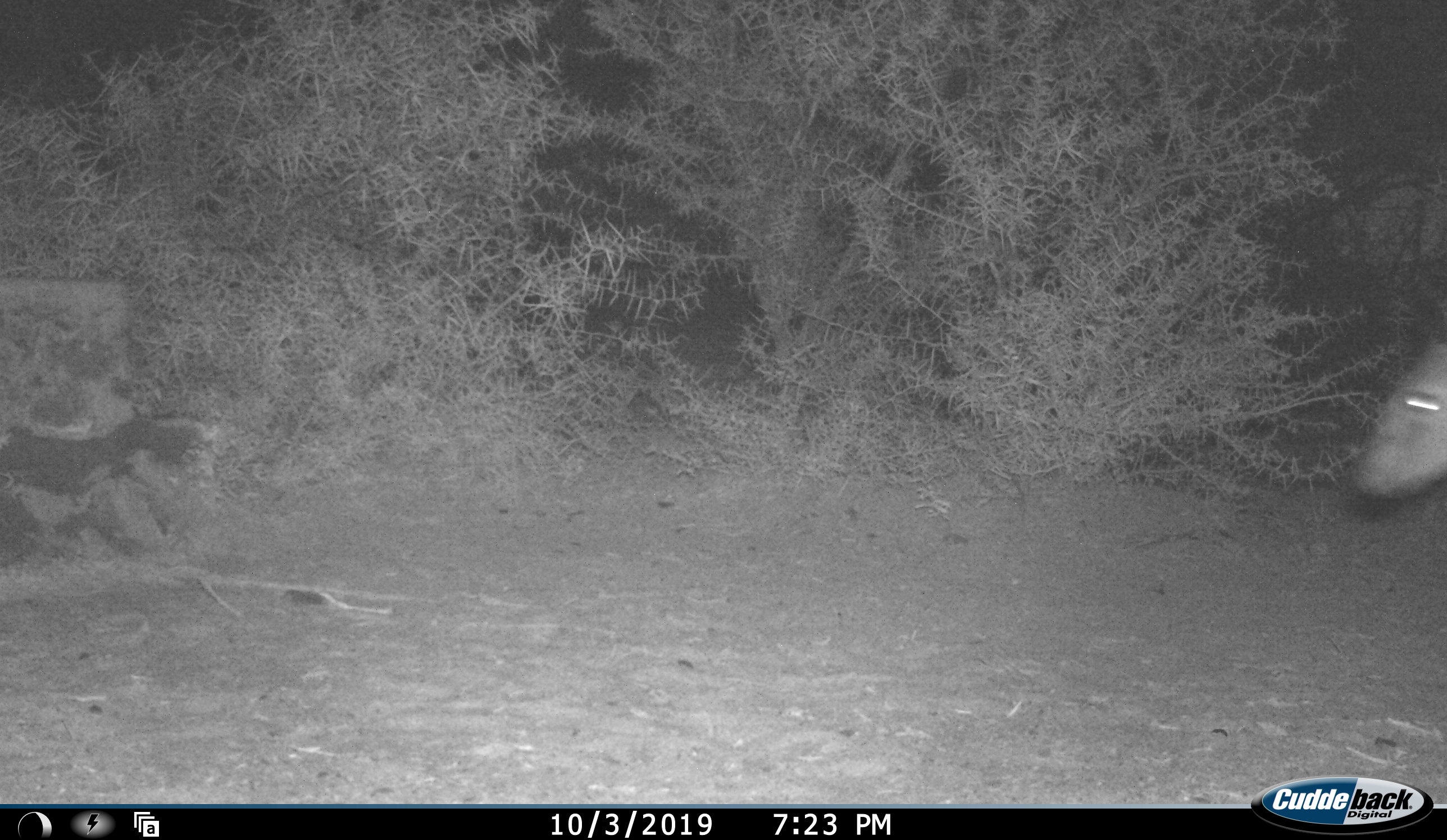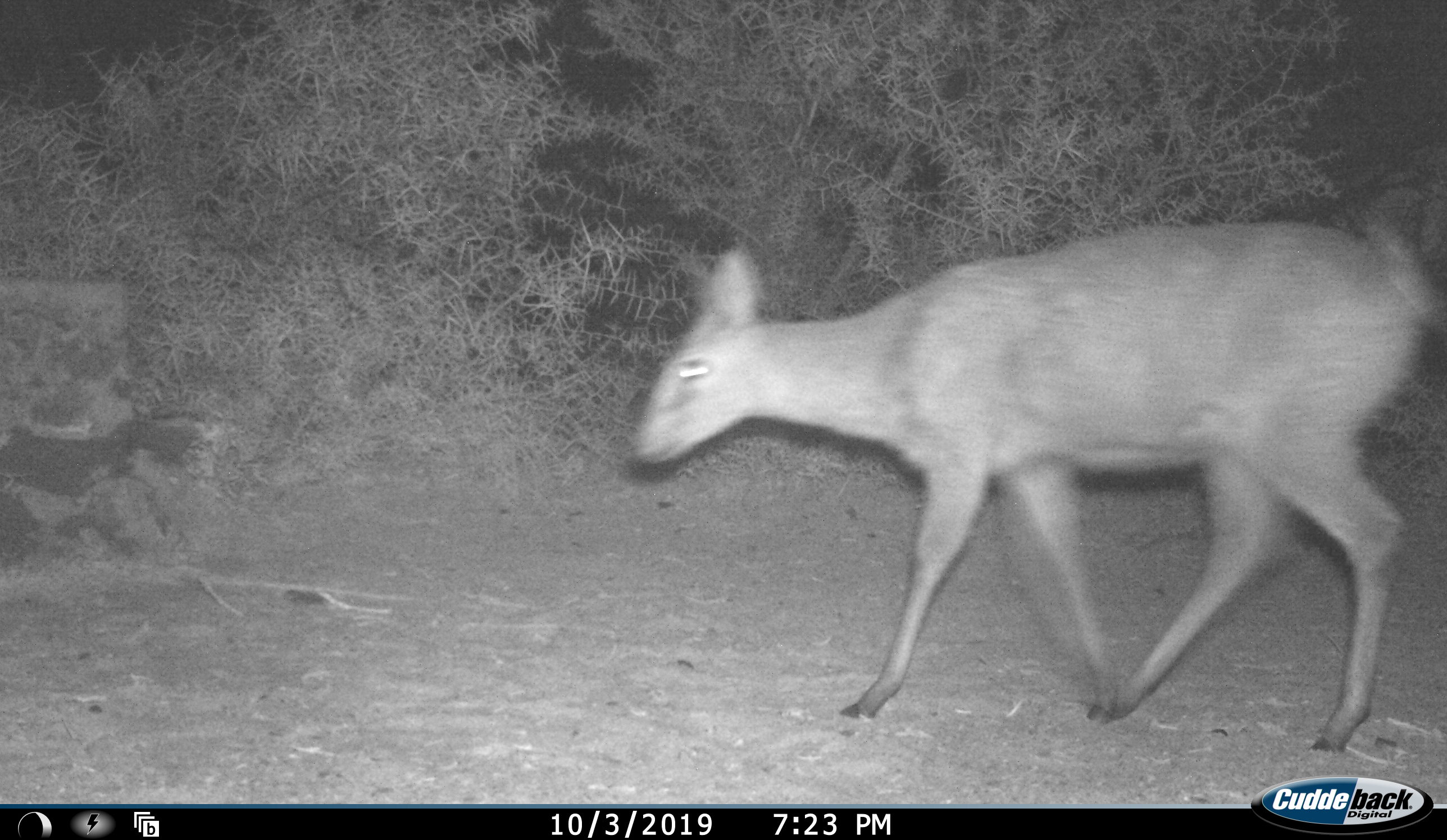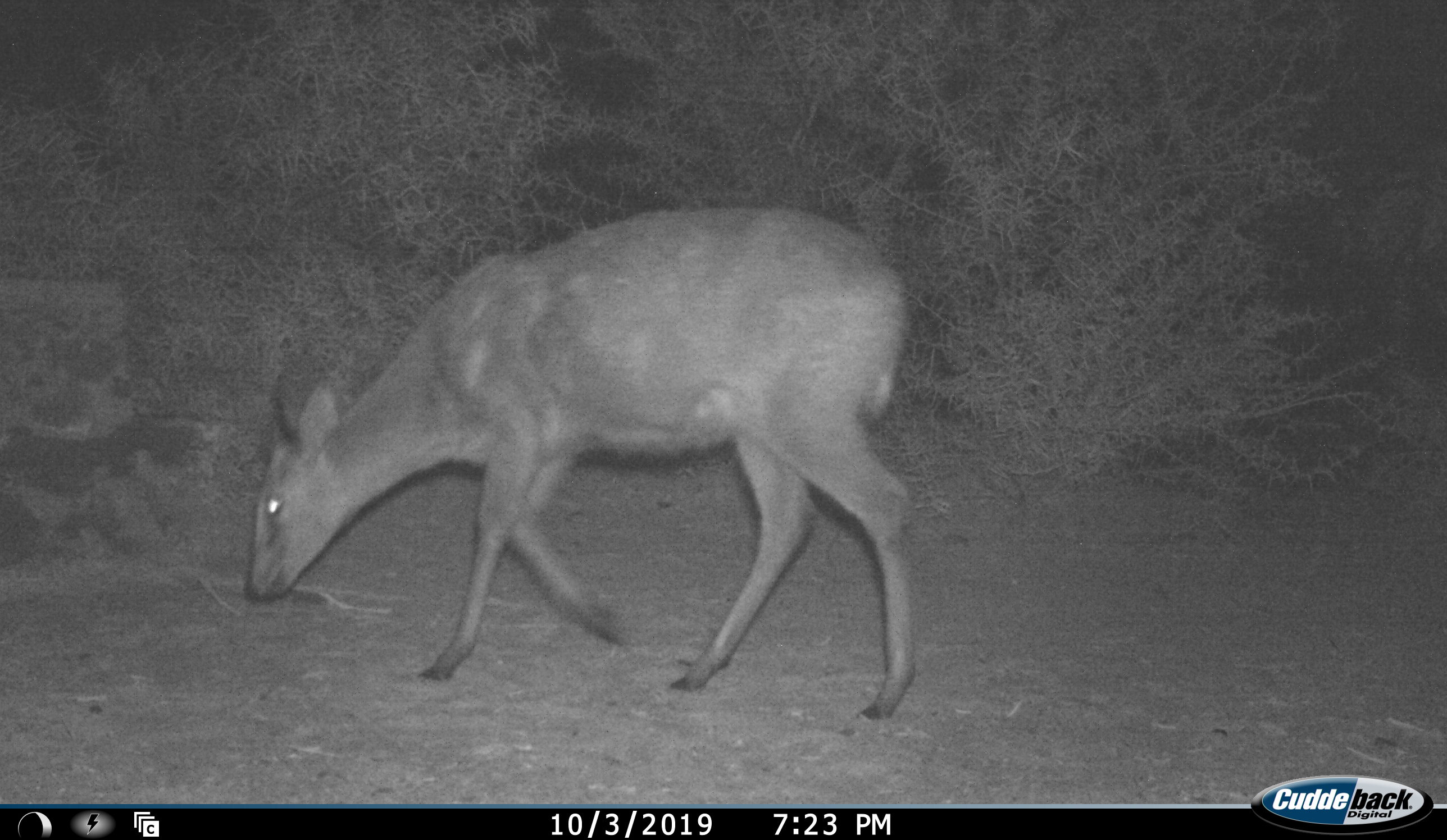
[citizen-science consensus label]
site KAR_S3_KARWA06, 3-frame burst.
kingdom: Animalia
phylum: Chordata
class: Mammalia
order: Artiodactyla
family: Bovidae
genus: Sylvicapra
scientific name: Sylvicapra grimmia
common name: common duiker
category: duikercommongrey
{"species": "duikercommongrey (common duiker) (Sylvicapra grimmia)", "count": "1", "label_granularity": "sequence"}